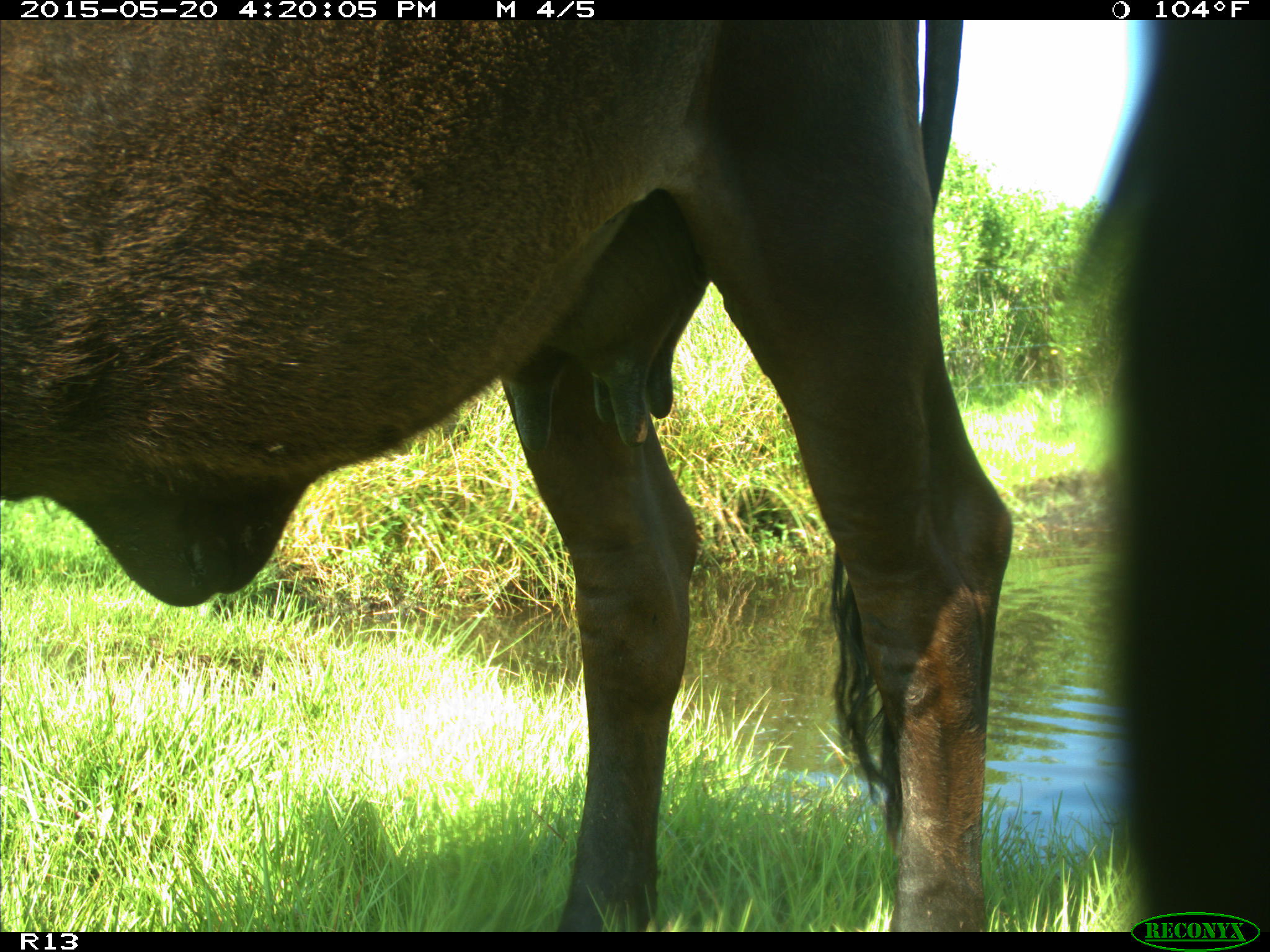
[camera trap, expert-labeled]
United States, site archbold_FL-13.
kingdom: Animalia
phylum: Chordata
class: Mammalia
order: Artiodactyla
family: Bovidae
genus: Bos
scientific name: Bos taurus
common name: domestic cow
Bos taurus (domestic cow).